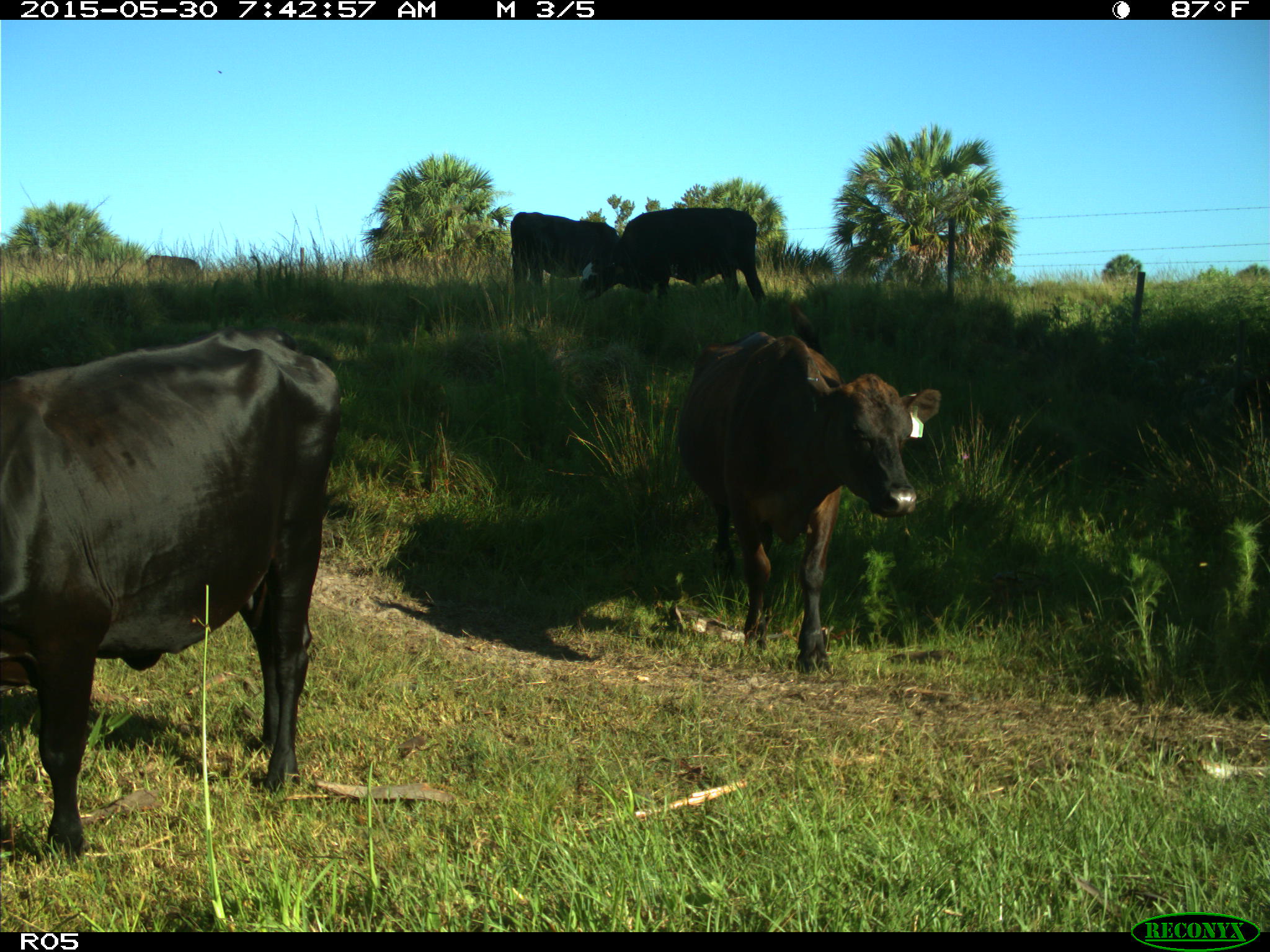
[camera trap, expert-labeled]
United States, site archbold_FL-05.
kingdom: Animalia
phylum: Chordata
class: Mammalia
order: Artiodactyla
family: Bovidae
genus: Bos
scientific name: Bos taurus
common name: domestic cow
Bos taurus (domestic cow).